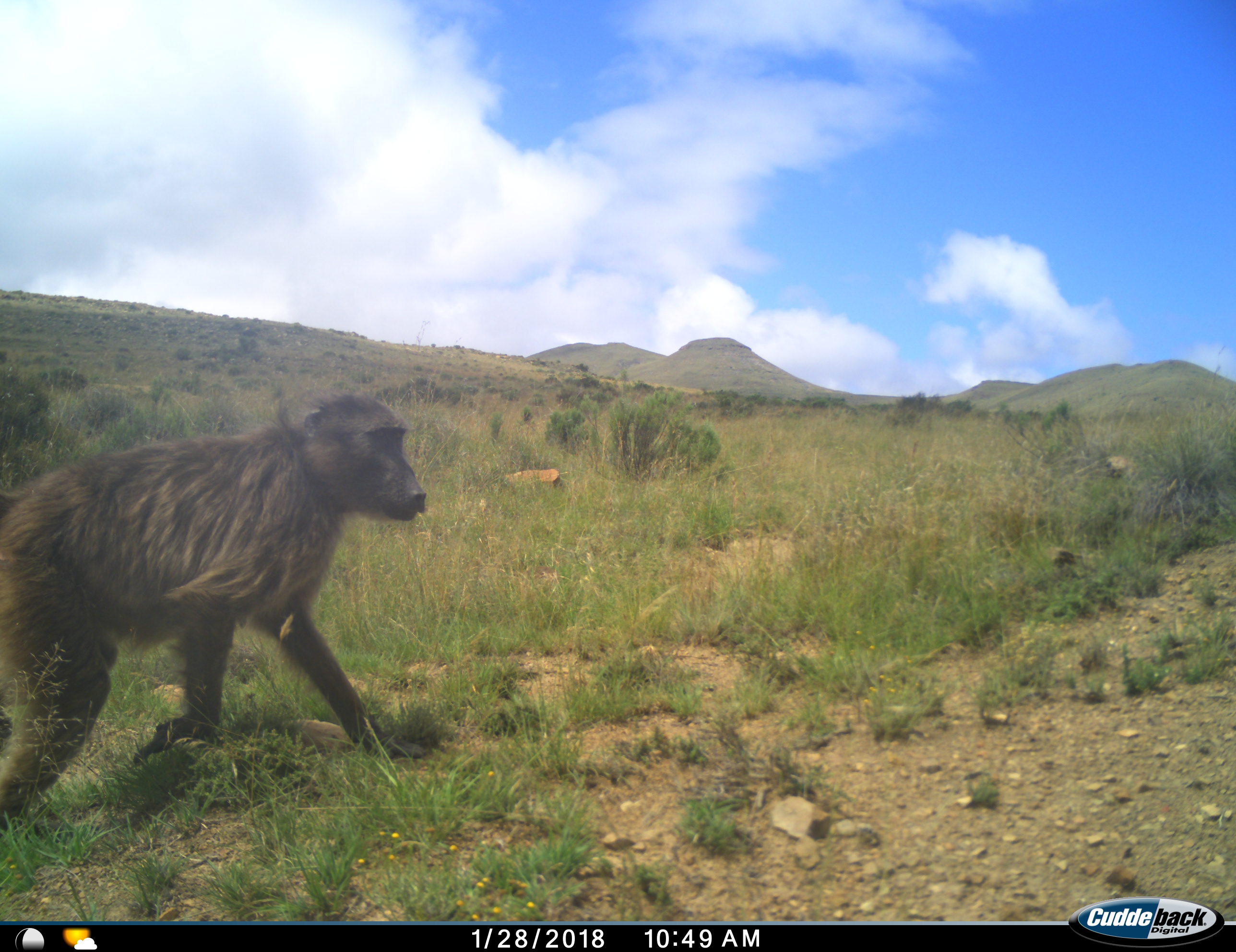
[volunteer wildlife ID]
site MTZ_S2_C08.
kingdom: Animalia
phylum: Chordata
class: Mammalia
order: Primates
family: Cercopithecidae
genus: Papio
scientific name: Papio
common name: baboon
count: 1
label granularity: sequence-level